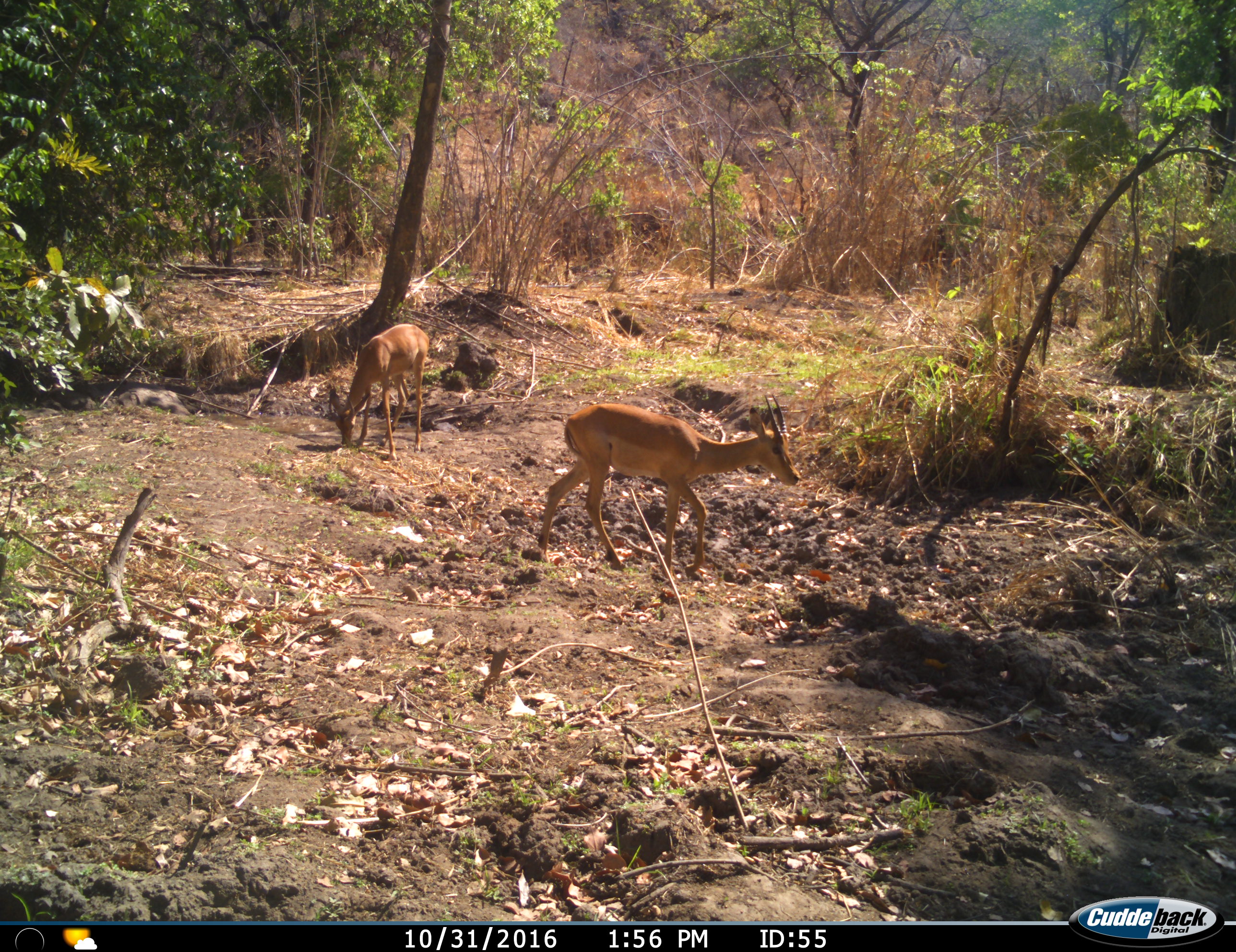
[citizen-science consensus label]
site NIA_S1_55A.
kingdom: Animalia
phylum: Chordata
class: Mammalia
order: Artiodactyla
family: Bovidae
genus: Aepyceros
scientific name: Aepyceros melampus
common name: impala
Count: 2.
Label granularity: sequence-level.